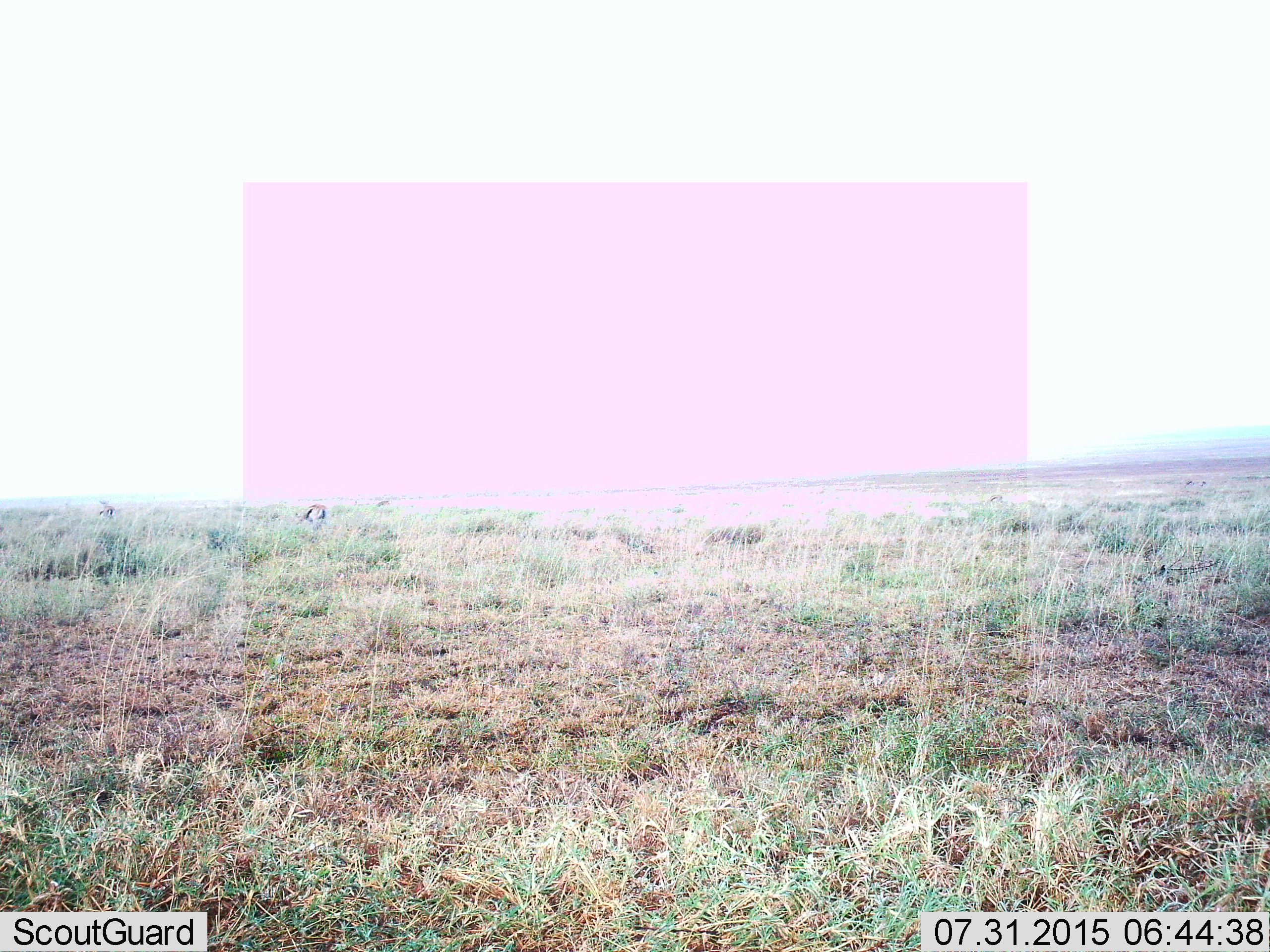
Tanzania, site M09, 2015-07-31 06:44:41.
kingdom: Animalia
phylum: Chordata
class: Mammalia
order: Artiodactyla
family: Bovidae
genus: Eudorcas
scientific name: Eudorcas thomsonii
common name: thomson's gazelle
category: gazellethomsons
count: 6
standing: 50%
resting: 0%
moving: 25%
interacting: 0%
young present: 0%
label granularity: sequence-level